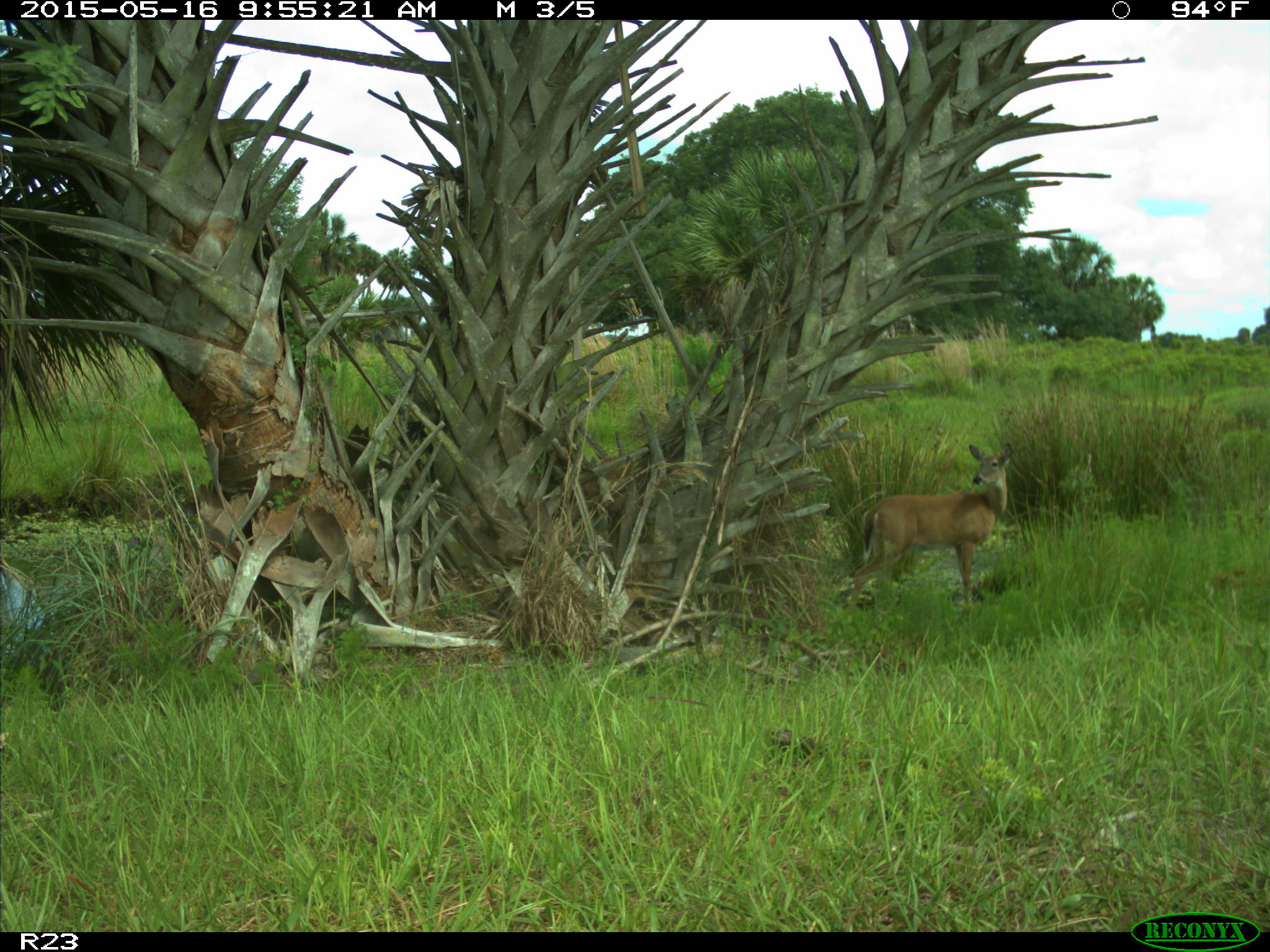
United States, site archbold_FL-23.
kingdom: Animalia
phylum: Chordata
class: Mammalia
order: Artiodactyla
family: Bovidae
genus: Bos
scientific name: Bos taurus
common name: domestic cow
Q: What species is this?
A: Bos taurus (domestic cow).